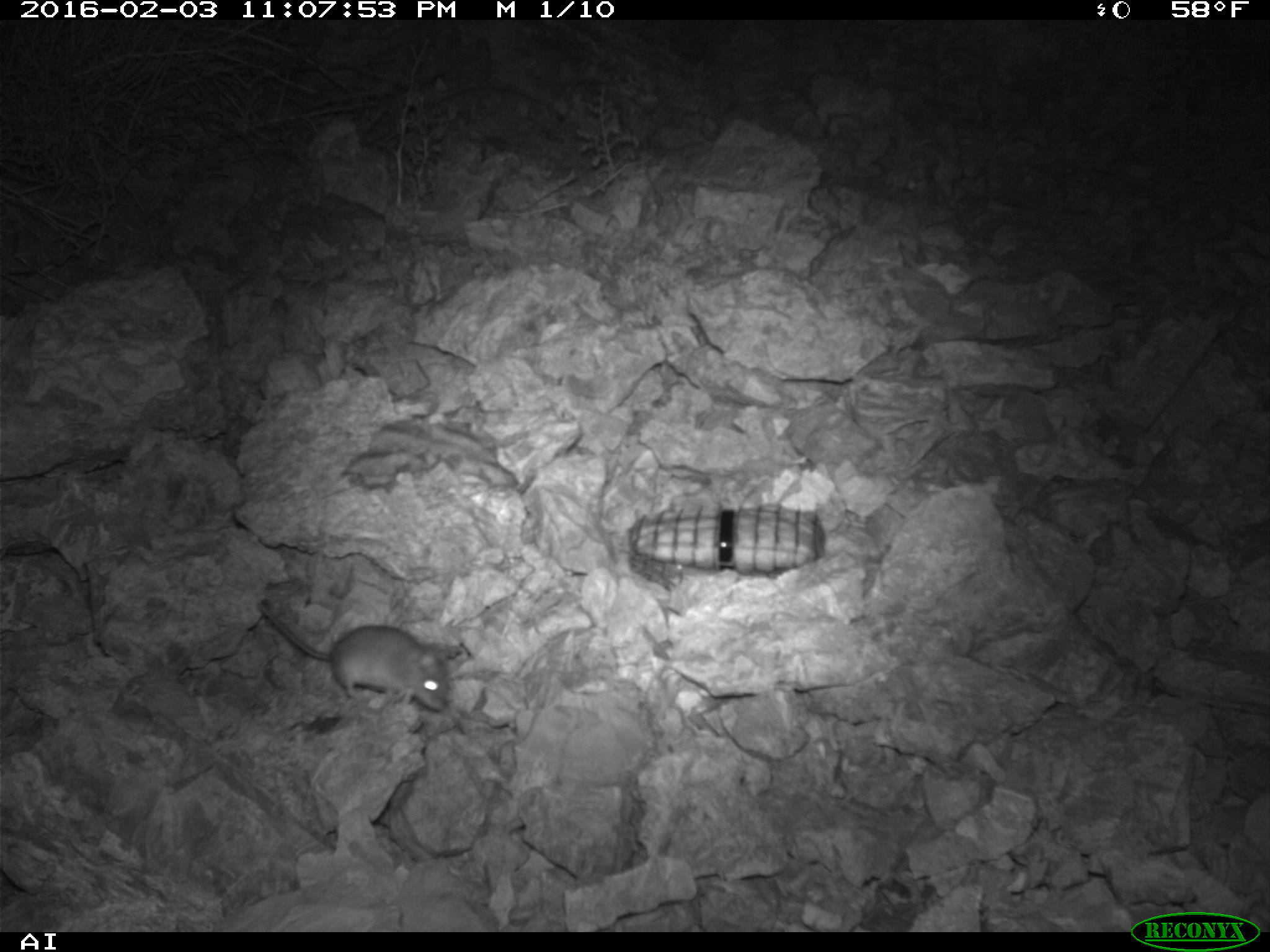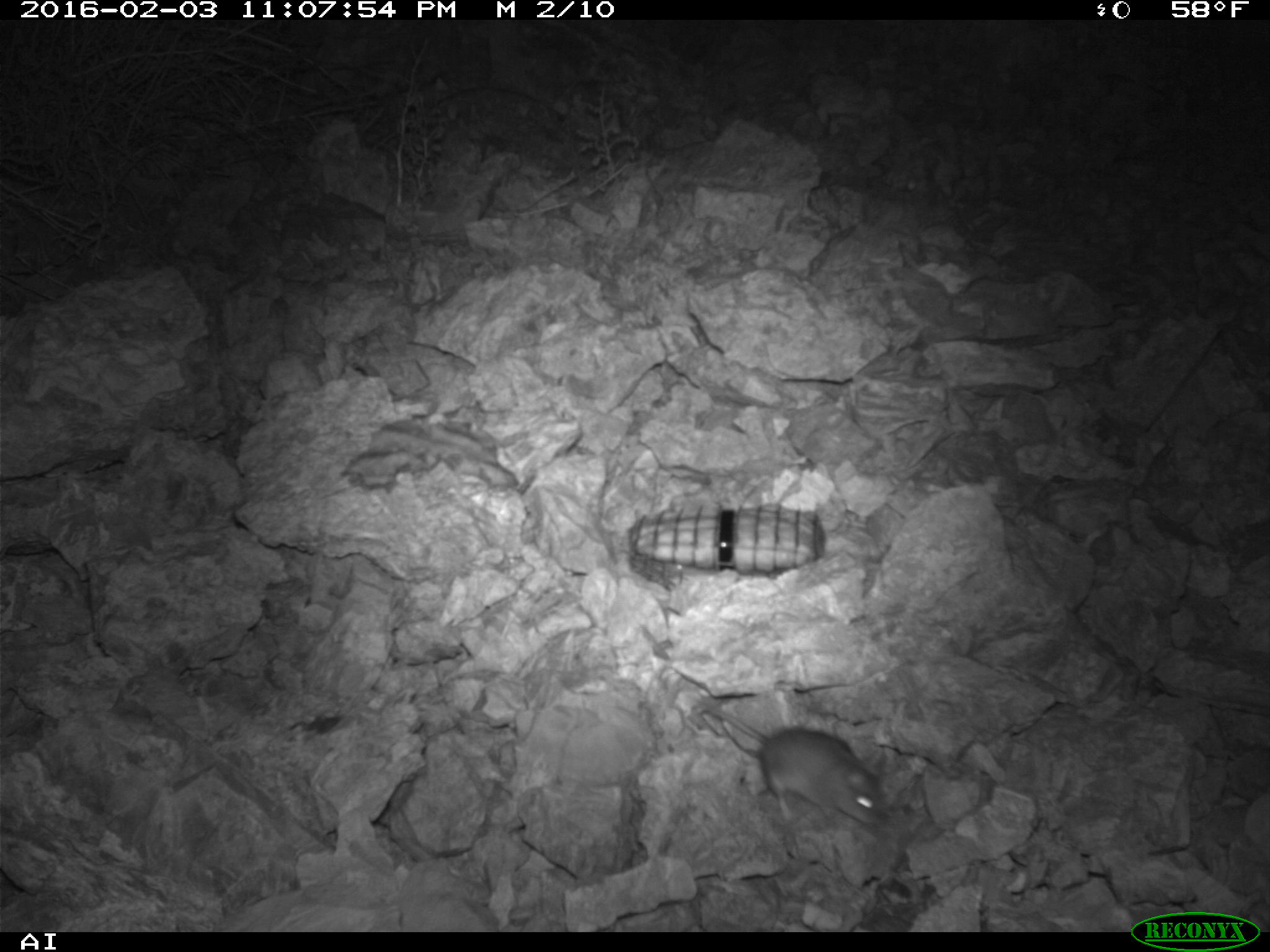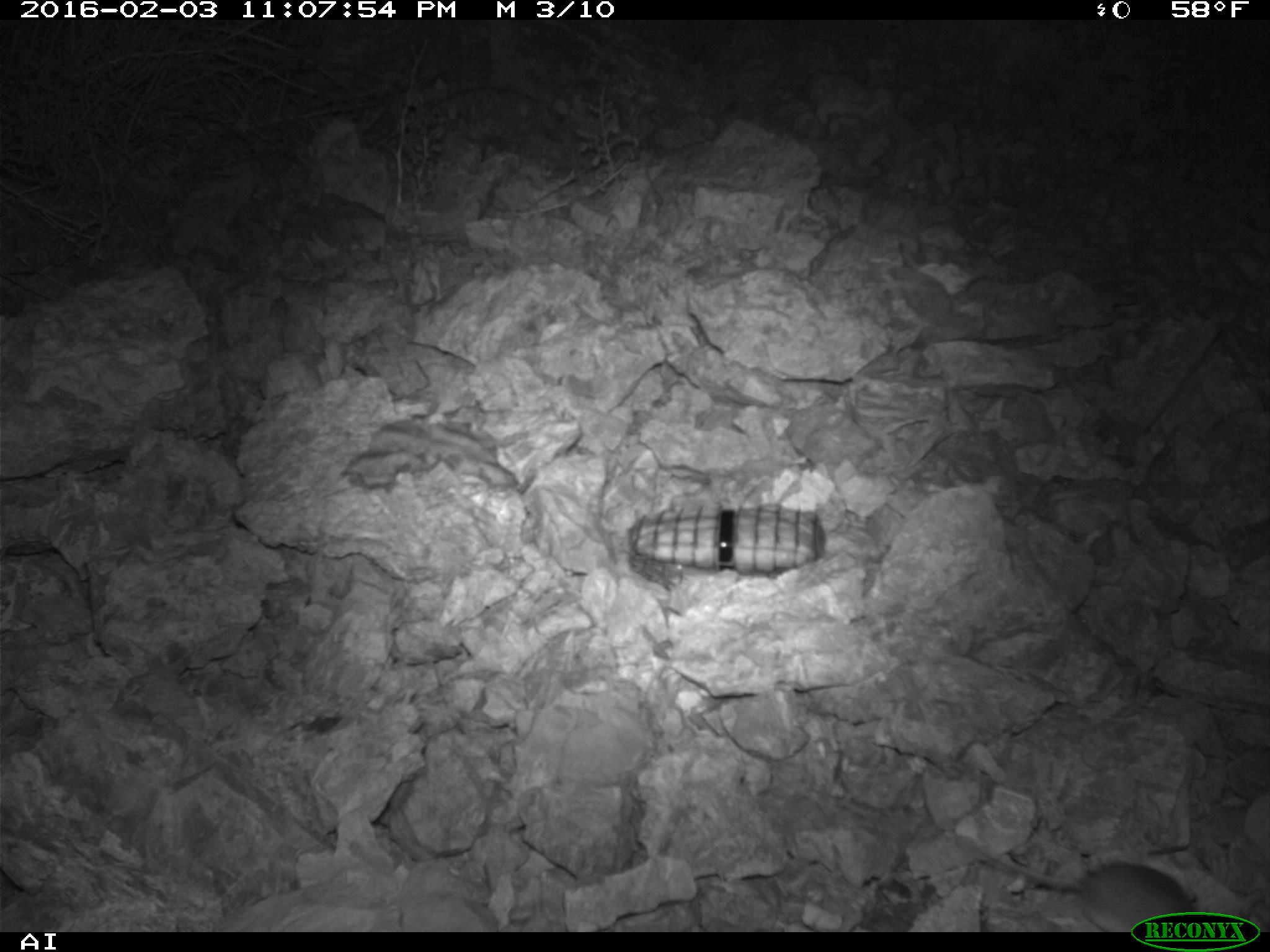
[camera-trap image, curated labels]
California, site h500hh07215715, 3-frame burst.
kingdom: Animalia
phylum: Chordata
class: Mammalia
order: Rodentia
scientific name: Rodentia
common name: rodent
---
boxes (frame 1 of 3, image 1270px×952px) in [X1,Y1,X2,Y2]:
rodent: [255,601,446,711]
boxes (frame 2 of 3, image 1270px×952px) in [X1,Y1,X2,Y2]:
rodent: [688,697,886,824]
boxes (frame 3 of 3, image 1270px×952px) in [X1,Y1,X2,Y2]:
rodent: [953,831,1196,931]